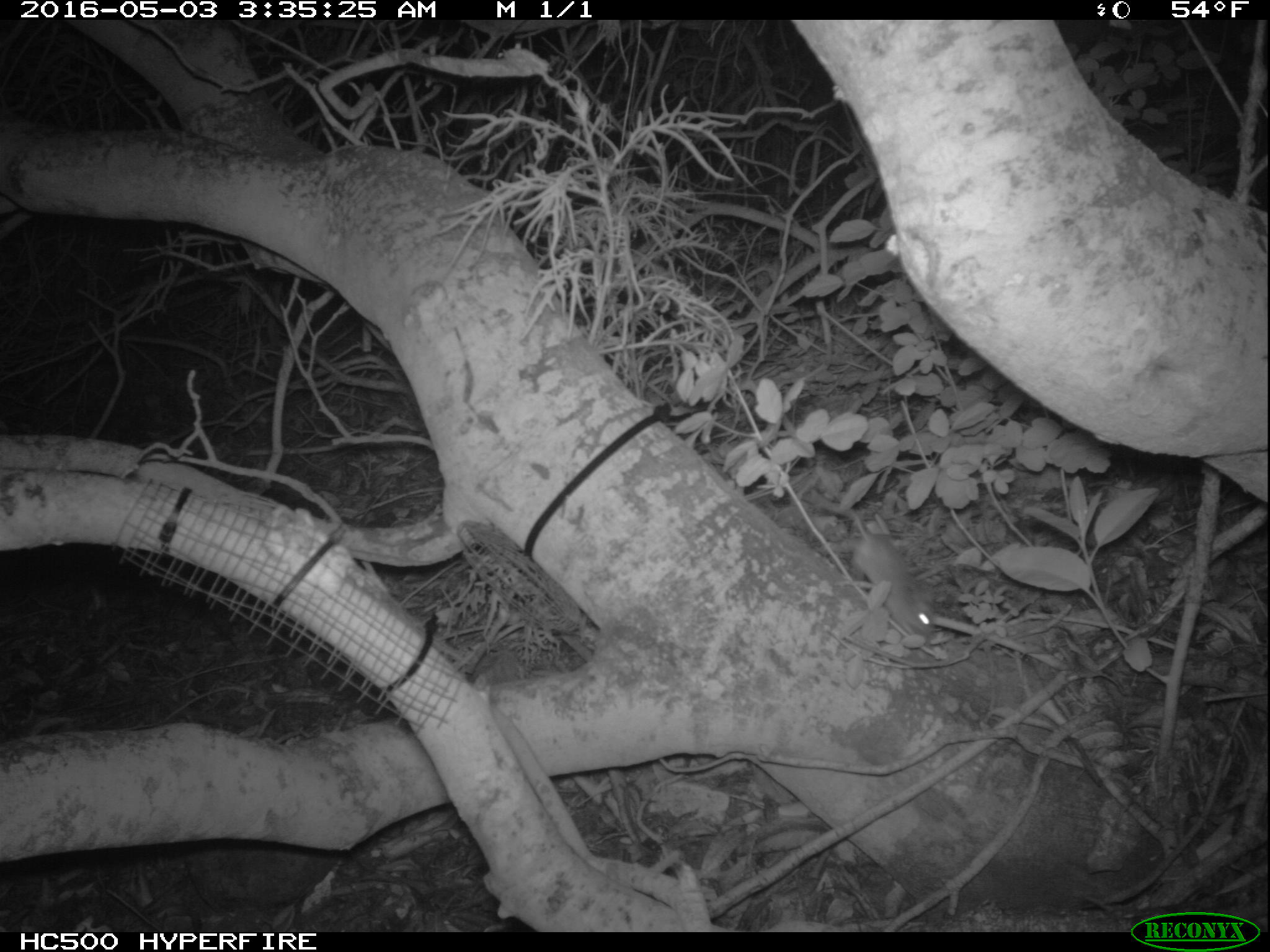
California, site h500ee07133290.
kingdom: Animalia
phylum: Chordata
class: Mammalia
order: Rodentia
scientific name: Rodentia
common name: rodent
Rodent (Rodentia).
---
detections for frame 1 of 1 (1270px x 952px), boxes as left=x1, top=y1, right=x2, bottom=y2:
rodent: left=846, top=507, right=937, bottom=638